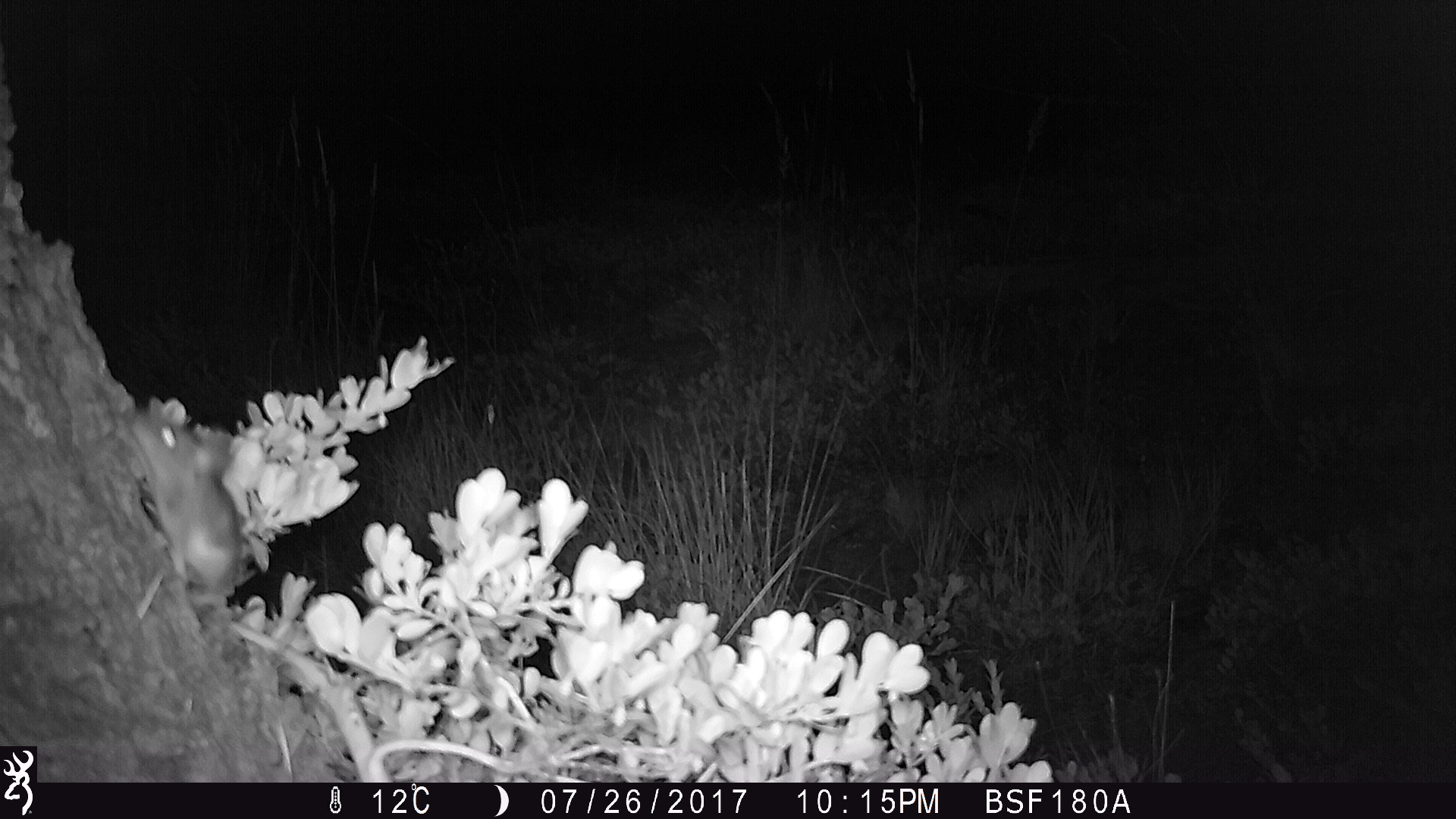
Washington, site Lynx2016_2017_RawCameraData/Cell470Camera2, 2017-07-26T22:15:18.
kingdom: Animalia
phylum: Chordata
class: Mammalia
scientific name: Mammalia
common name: small mammal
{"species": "small mammal (Mammalia)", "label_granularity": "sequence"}